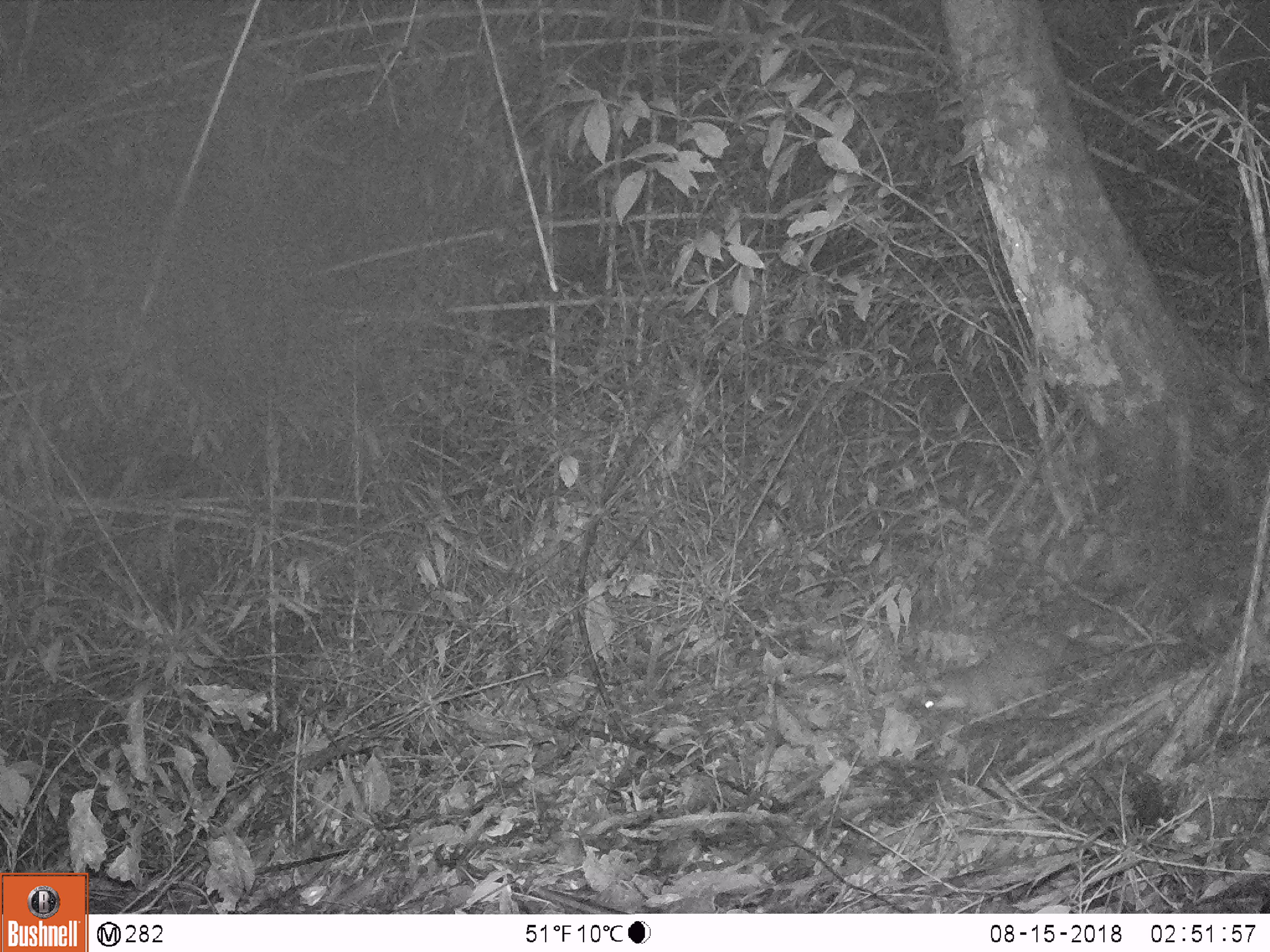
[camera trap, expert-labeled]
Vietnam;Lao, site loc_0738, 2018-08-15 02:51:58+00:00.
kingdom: Animalia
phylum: Chordata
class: Mammalia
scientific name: Mammalia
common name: mammal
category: unidentified small mammal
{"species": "unidentified small mammal (mammal) (Mammalia)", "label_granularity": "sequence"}